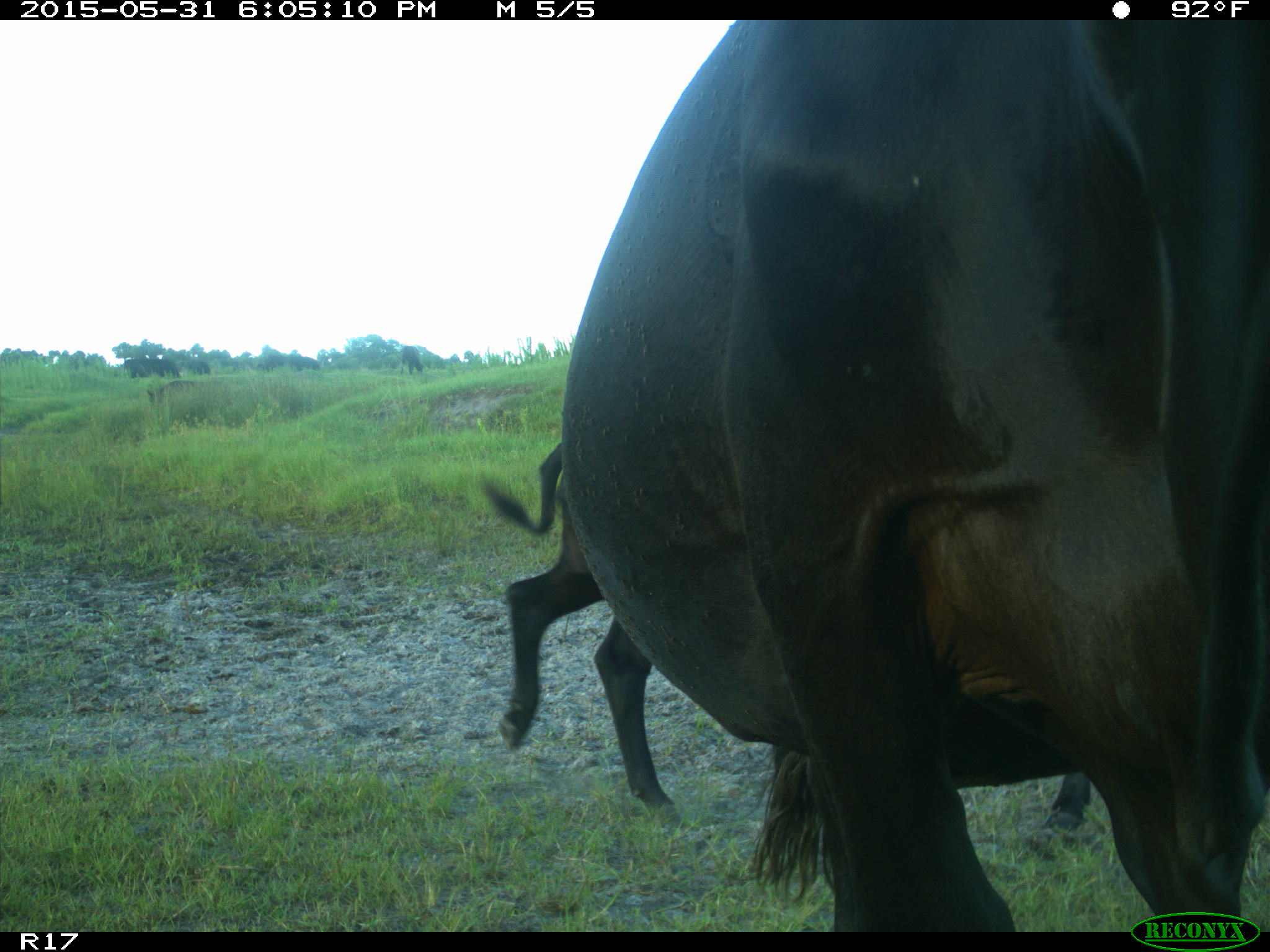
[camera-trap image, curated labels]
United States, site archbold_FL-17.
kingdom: Animalia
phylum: Chordata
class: Mammalia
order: Artiodactyla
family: Bovidae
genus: Bos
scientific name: Bos taurus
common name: domestic cow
Bos taurus (domestic cow).